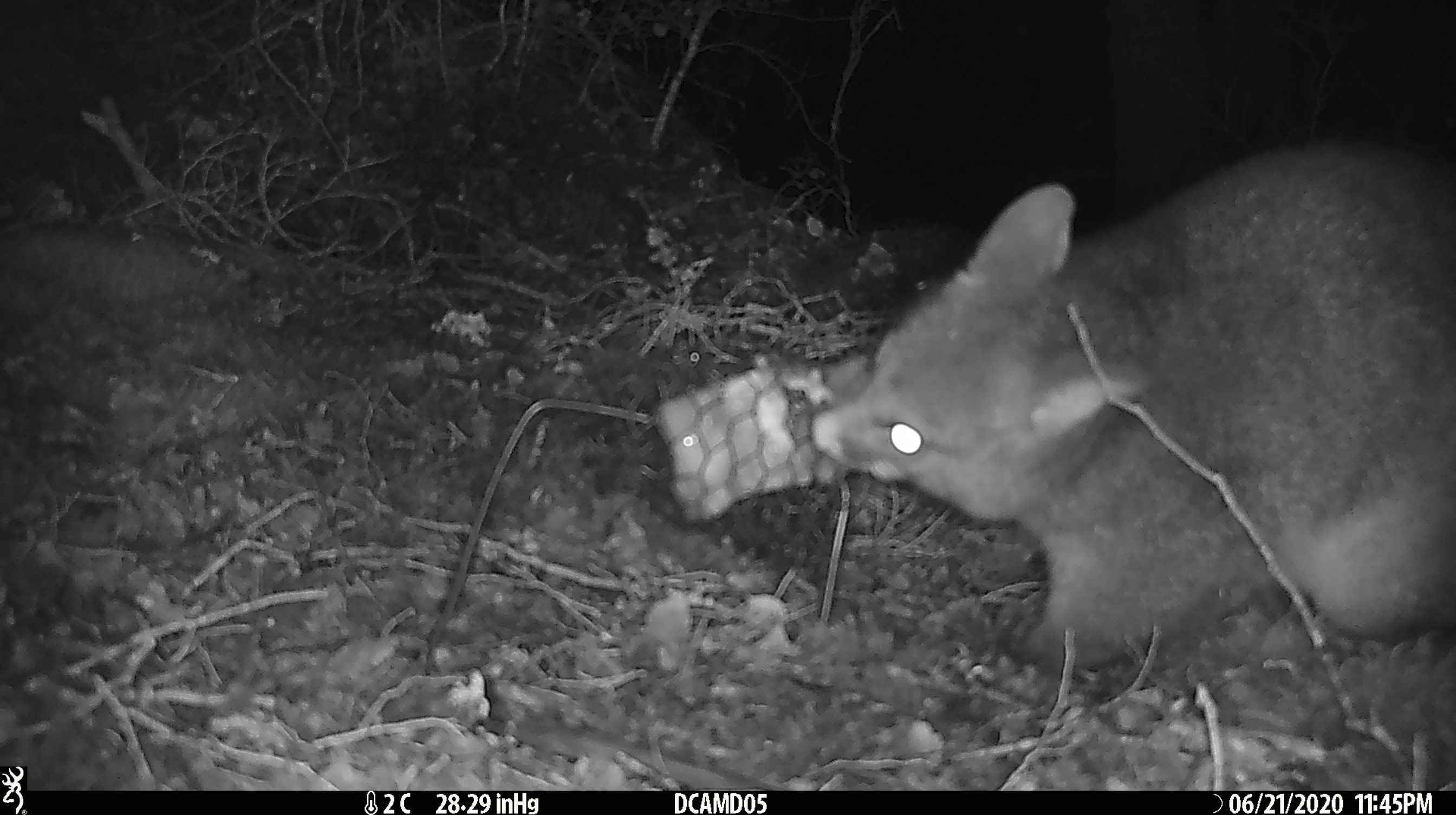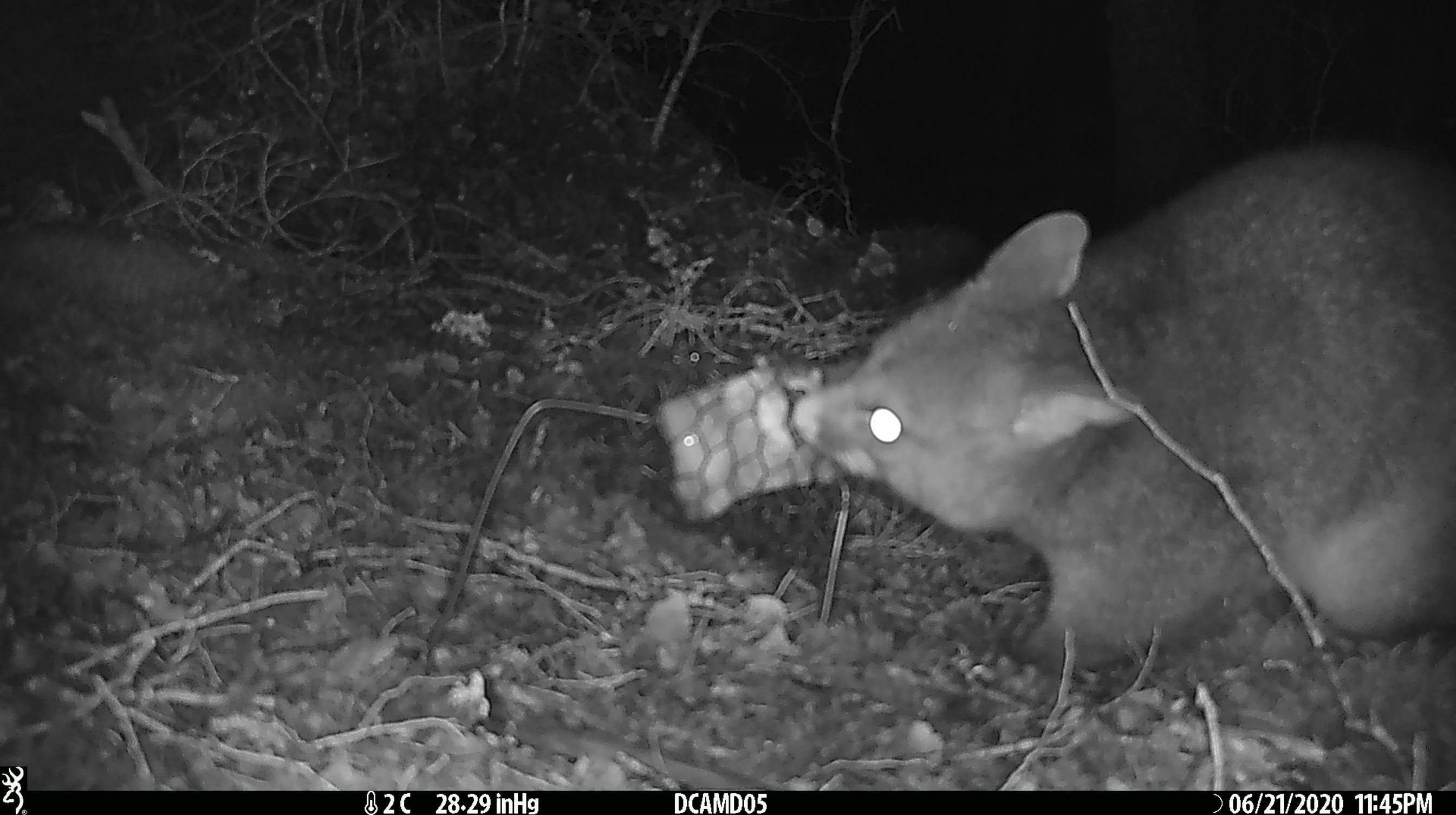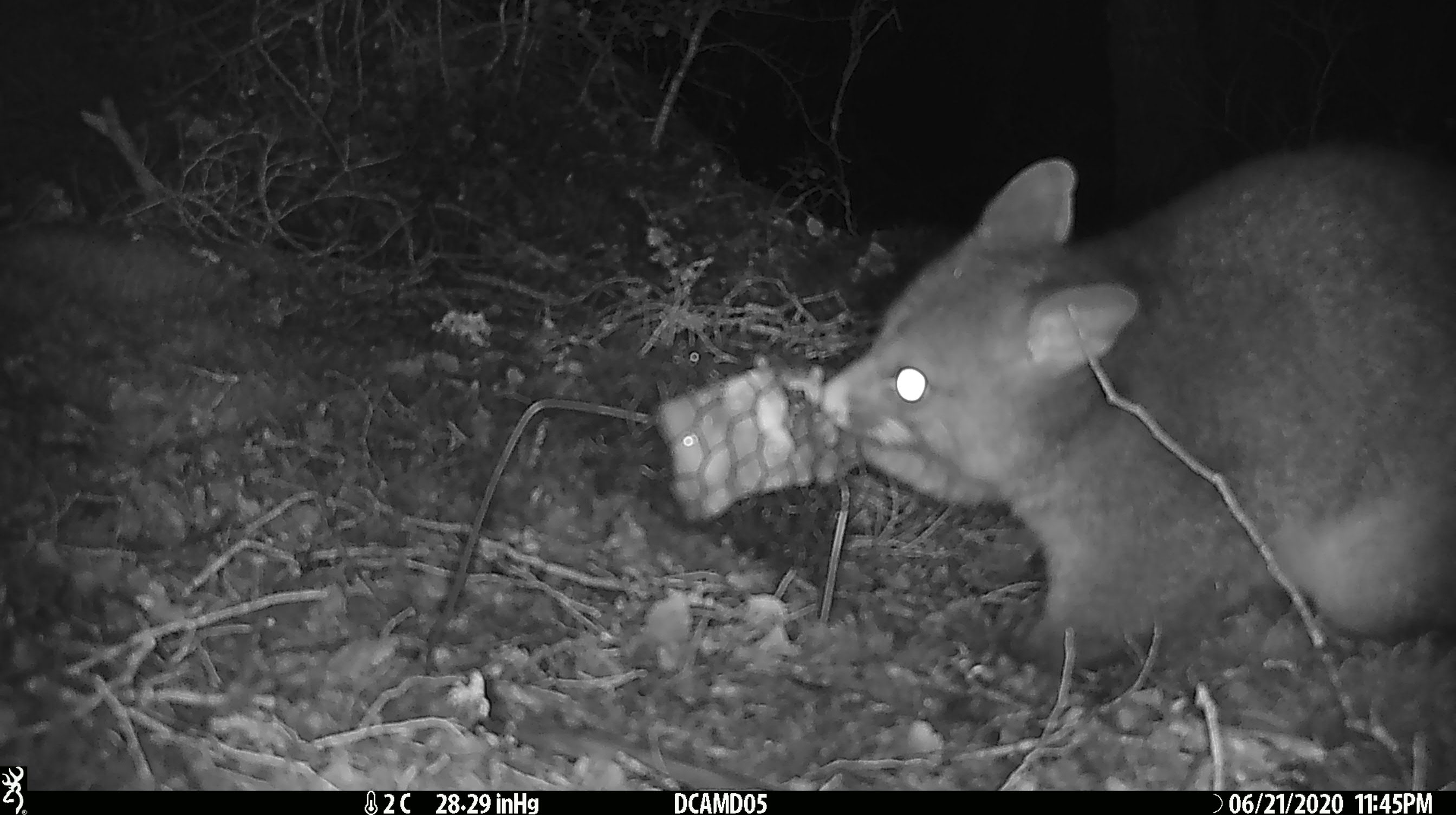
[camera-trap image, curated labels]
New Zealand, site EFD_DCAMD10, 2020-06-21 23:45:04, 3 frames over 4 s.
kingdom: Animalia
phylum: Chordata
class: Mammalia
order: Diprotodontia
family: Phalangeridae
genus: Trichosurus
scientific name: Trichosurus vulpecula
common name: common brushtail possum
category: possum